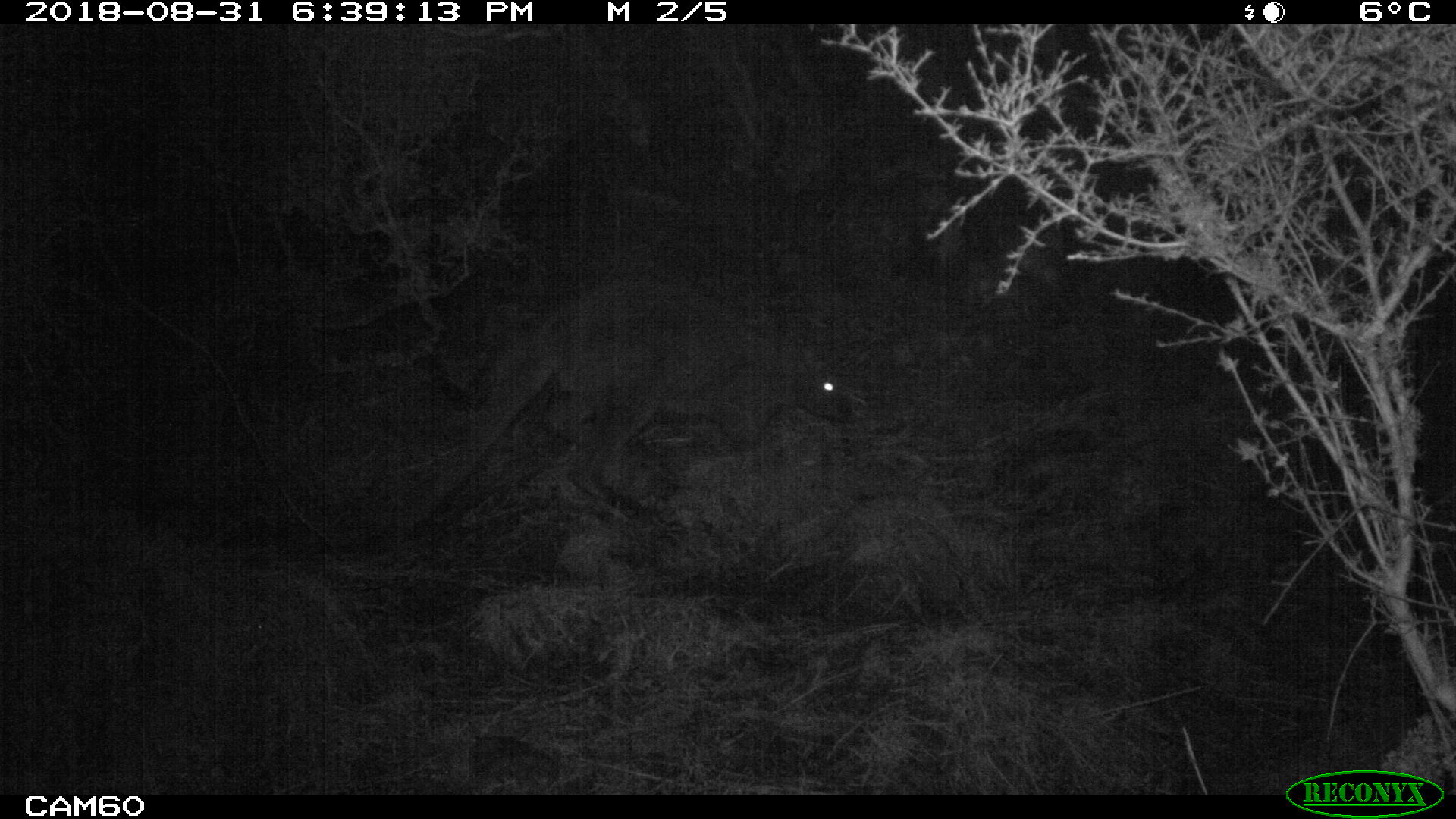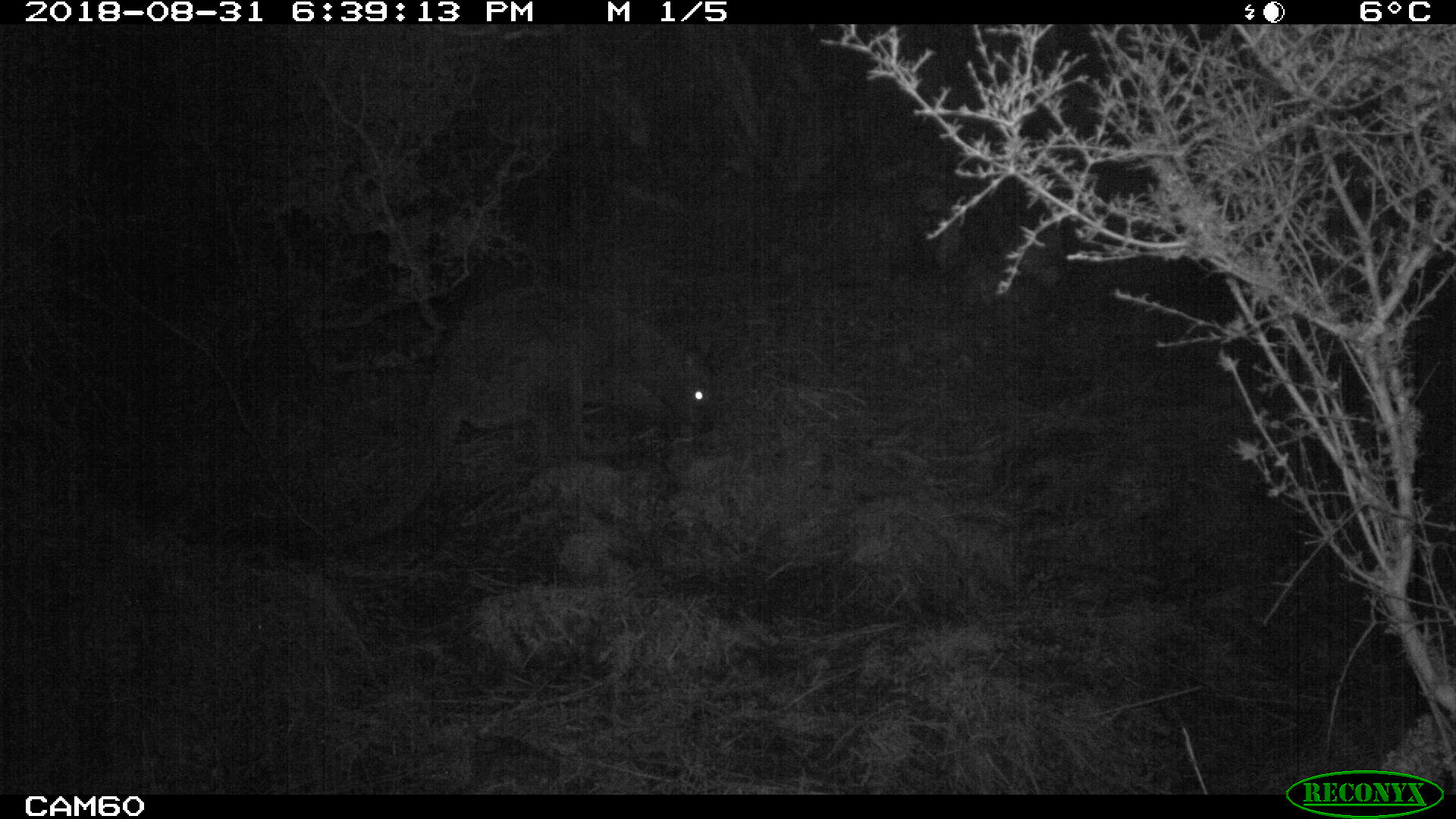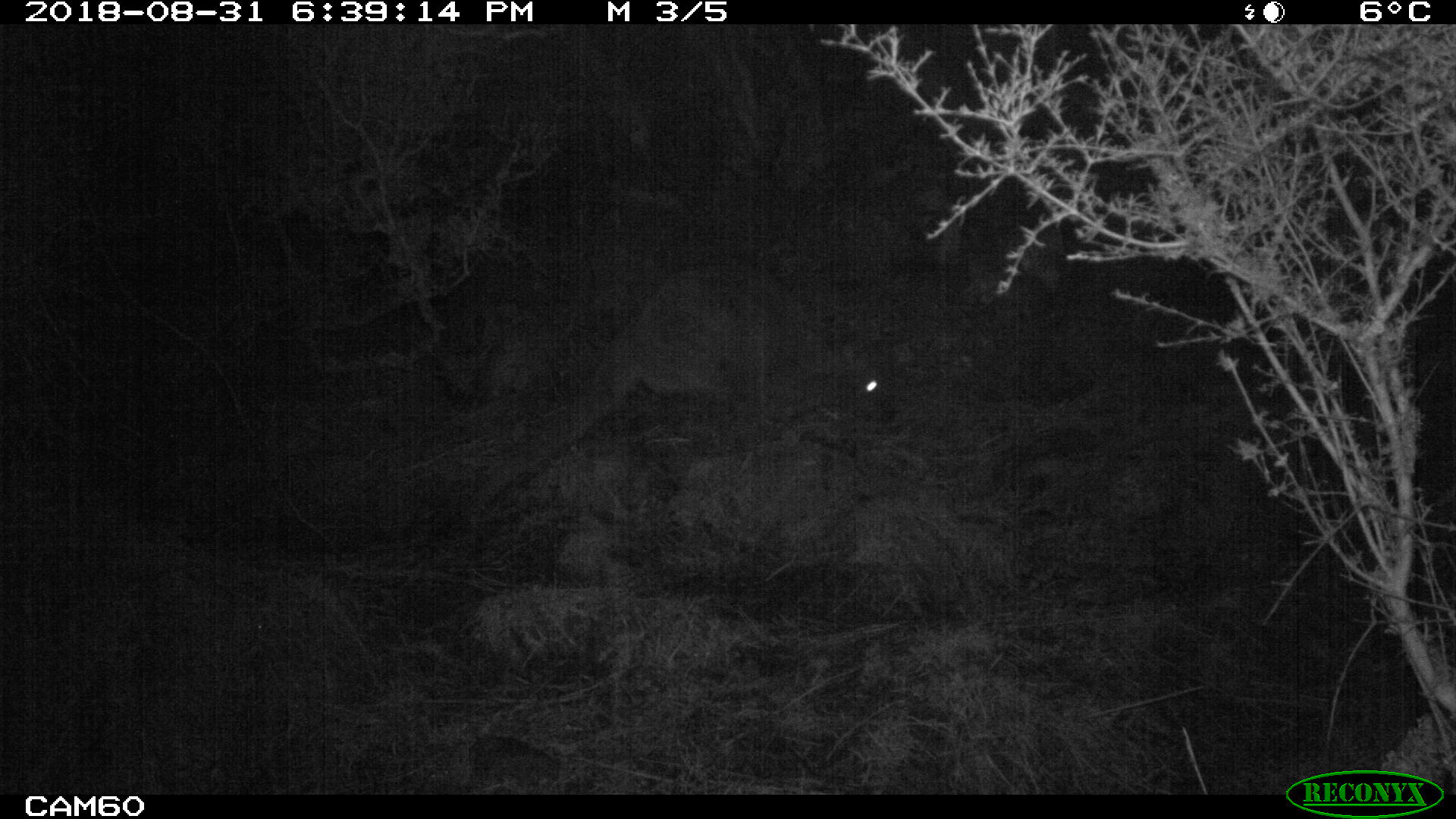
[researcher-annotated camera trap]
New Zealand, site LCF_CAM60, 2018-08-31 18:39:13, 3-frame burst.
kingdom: Animalia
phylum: Chordata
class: Mammalia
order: Diprotodontia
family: Macropodidae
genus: Notamacropus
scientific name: Notamacropus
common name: wallaby